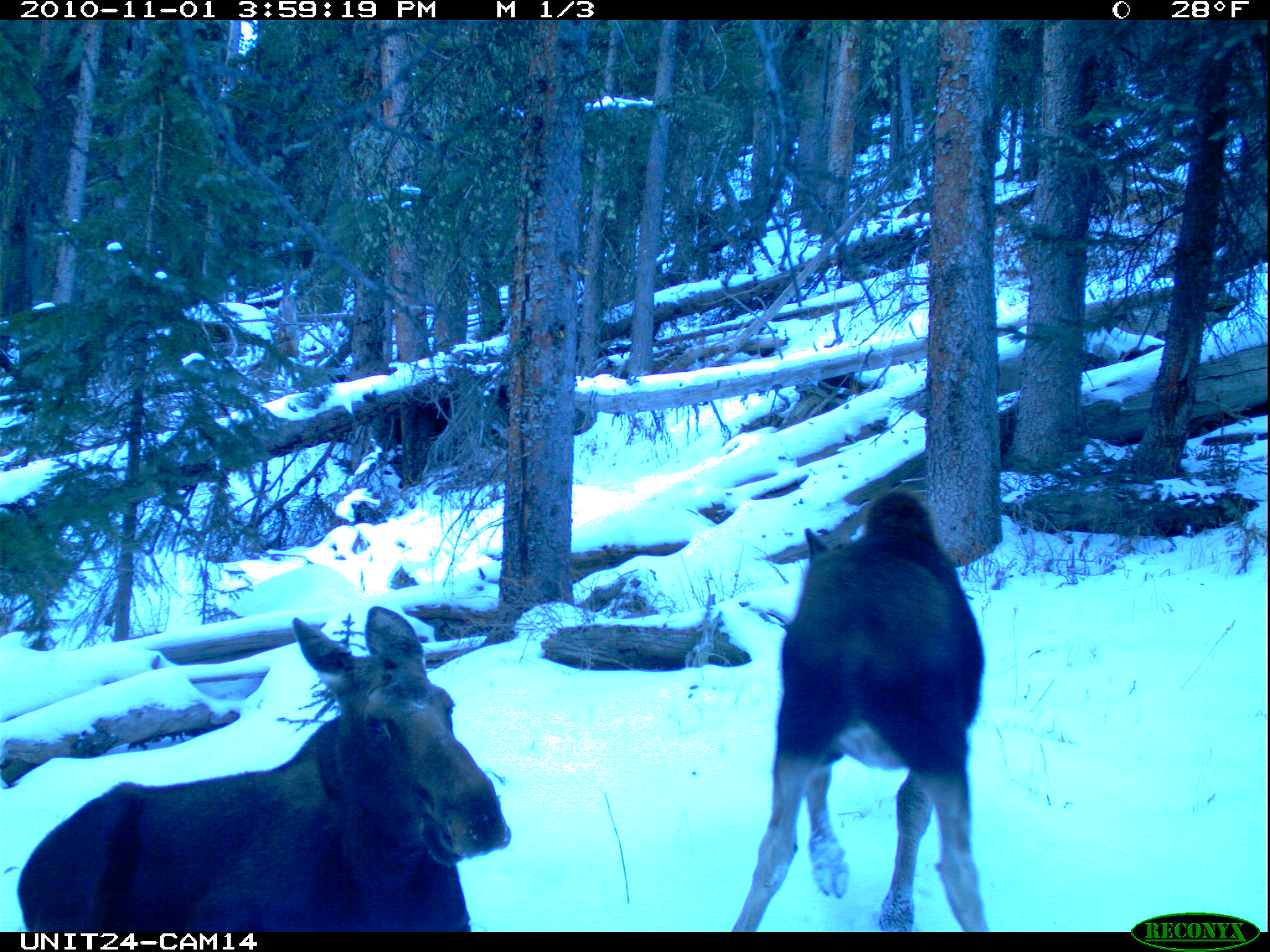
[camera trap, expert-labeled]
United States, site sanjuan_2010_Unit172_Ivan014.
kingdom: Animalia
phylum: Chordata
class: Mammalia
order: Artiodactyla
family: Cervidae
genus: Alces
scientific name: Alces alces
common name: moose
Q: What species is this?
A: Alces alces (moose).